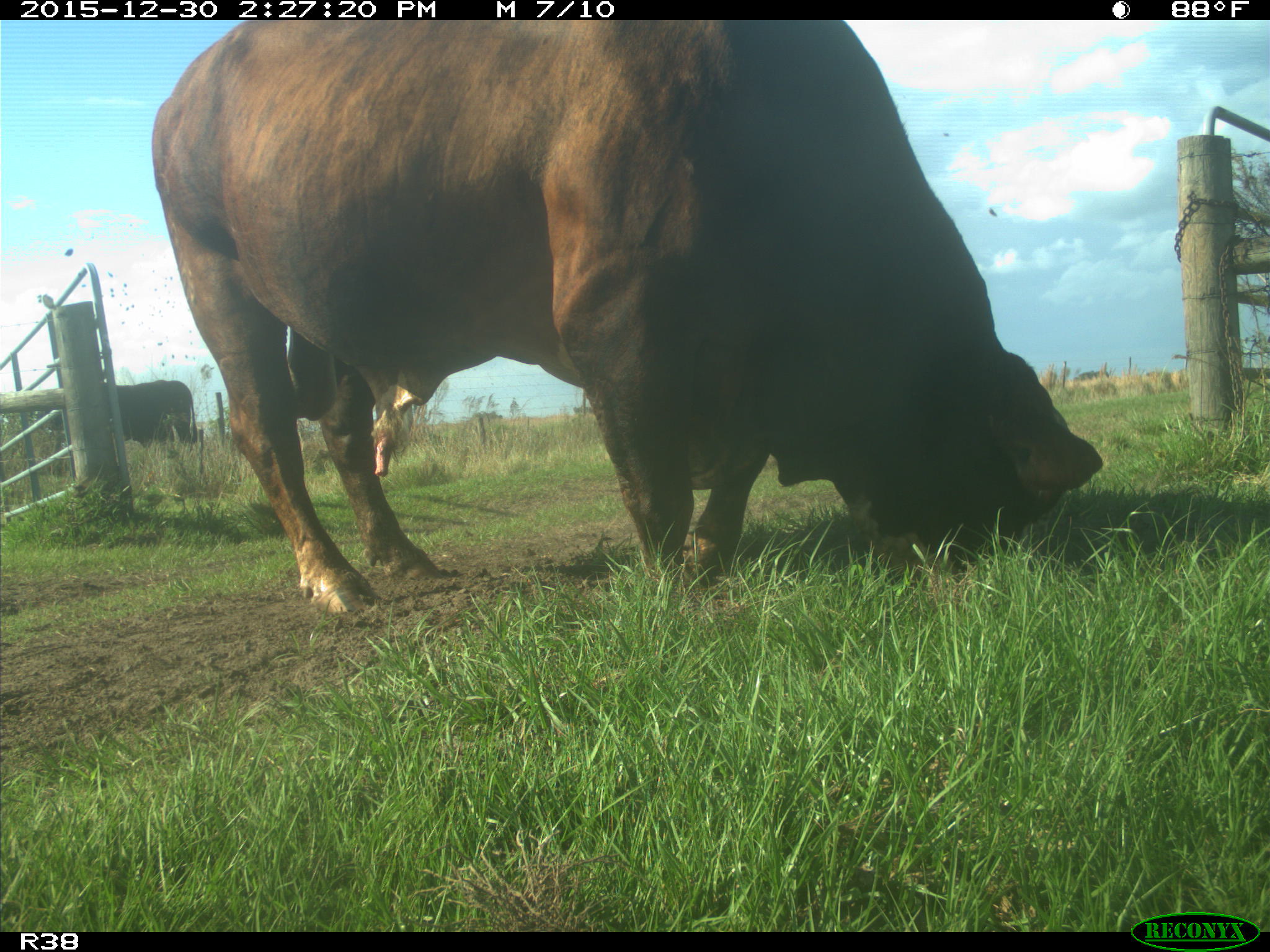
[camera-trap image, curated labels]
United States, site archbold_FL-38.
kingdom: Animalia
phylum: Chordata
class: Mammalia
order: Artiodactyla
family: Bovidae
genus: Bos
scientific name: Bos taurus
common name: domestic cow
Bos taurus (domestic cow).